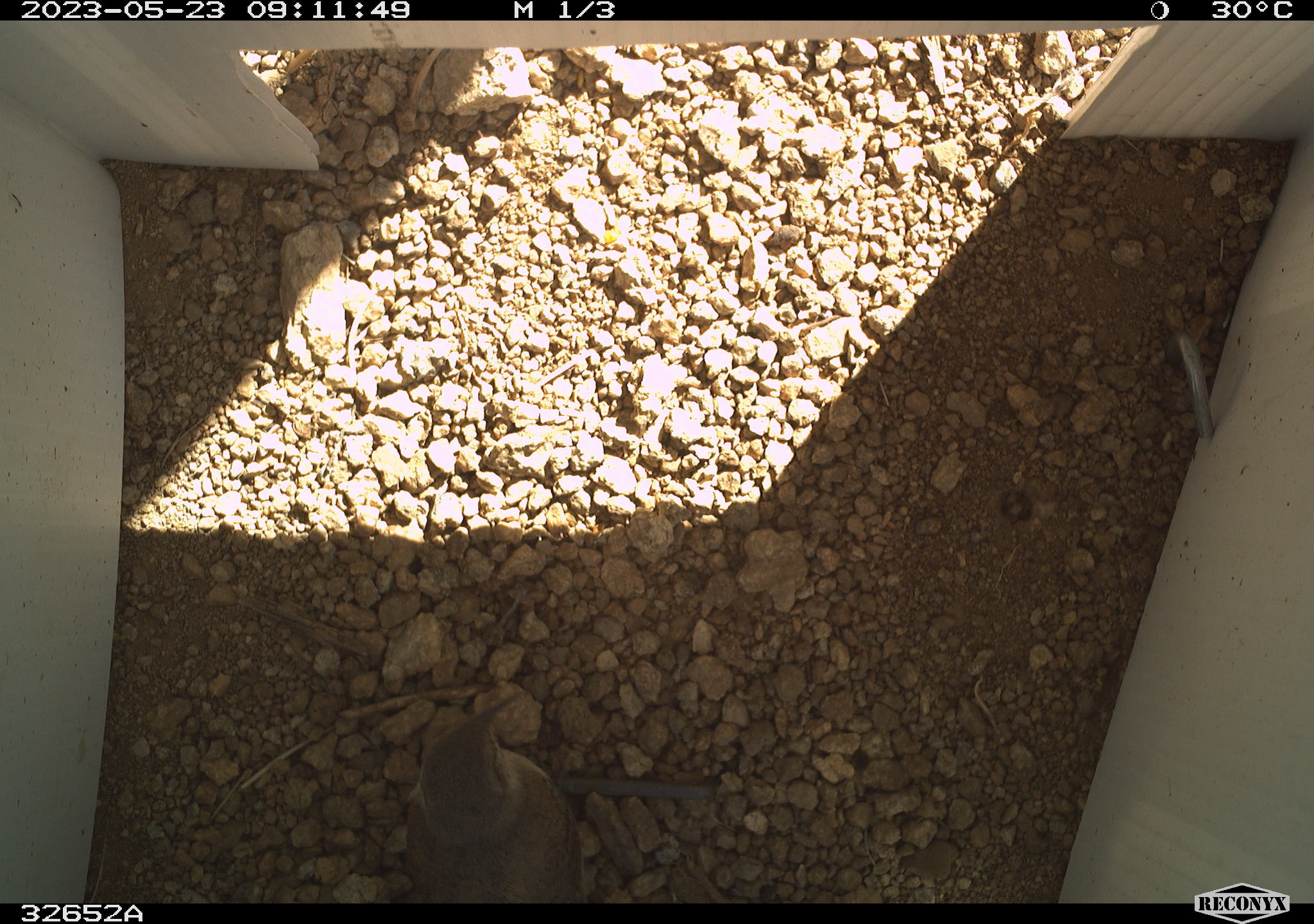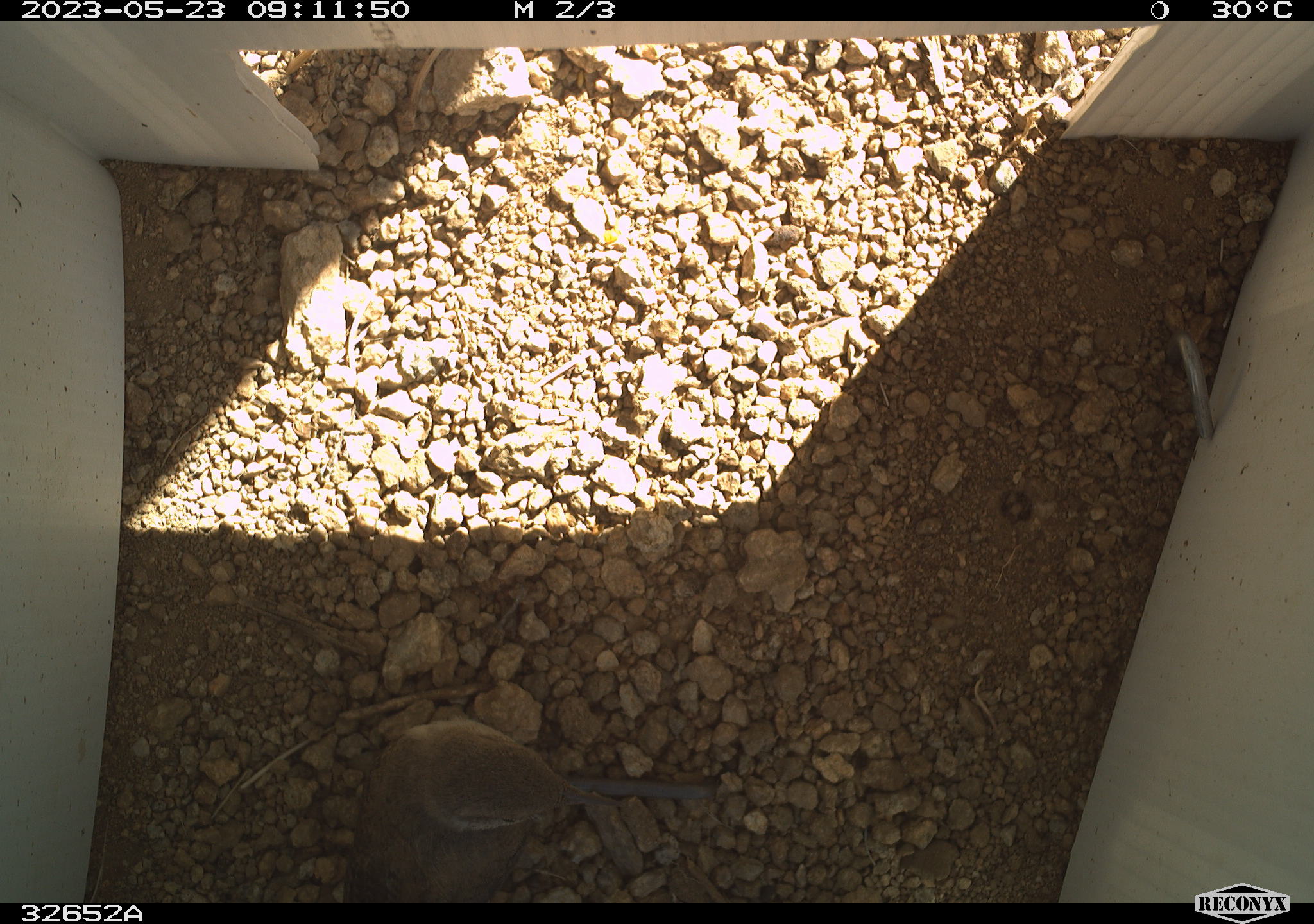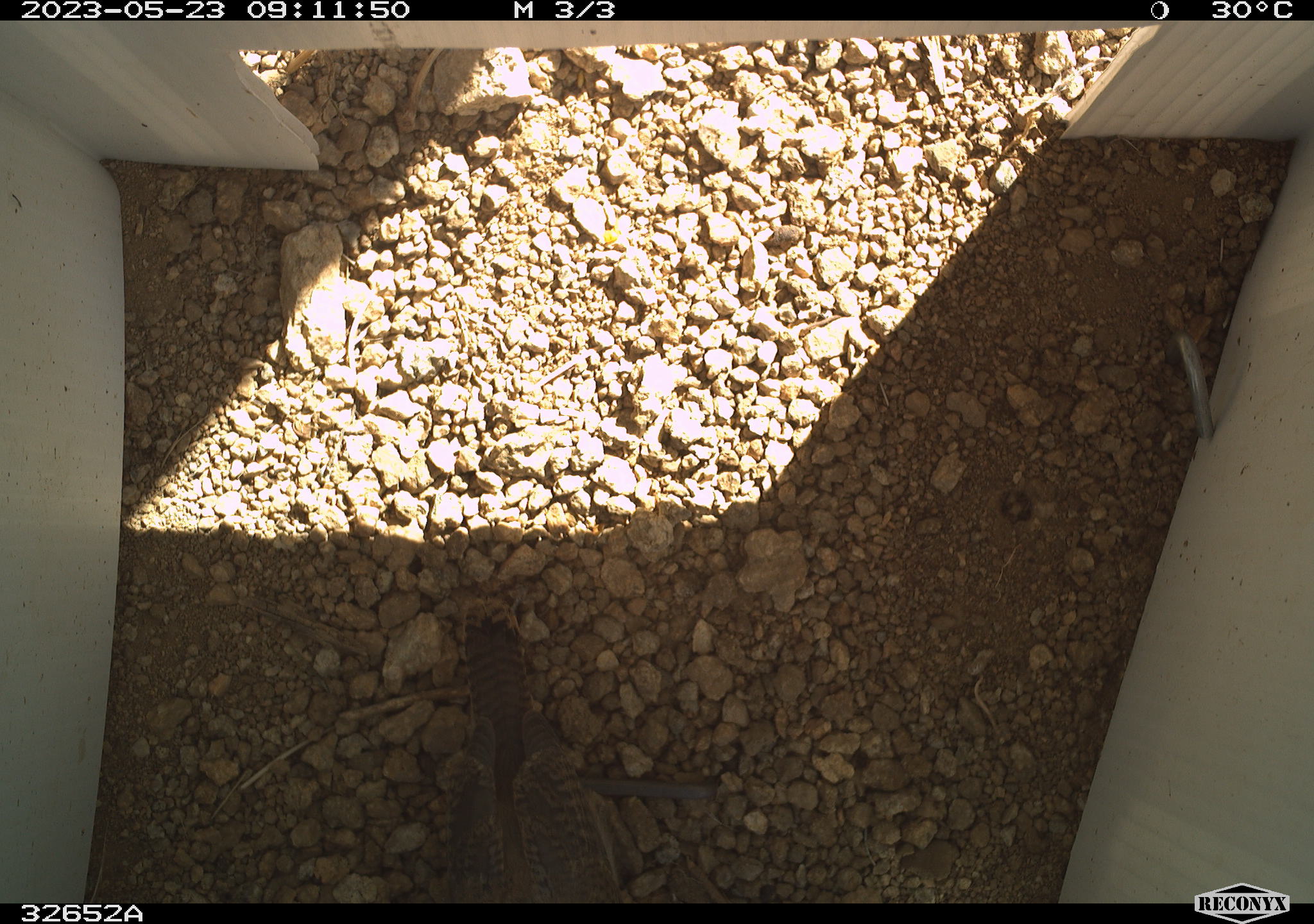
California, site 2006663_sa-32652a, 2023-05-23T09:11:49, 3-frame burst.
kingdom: Animalia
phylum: Chordata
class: Aves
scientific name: Aves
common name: bird